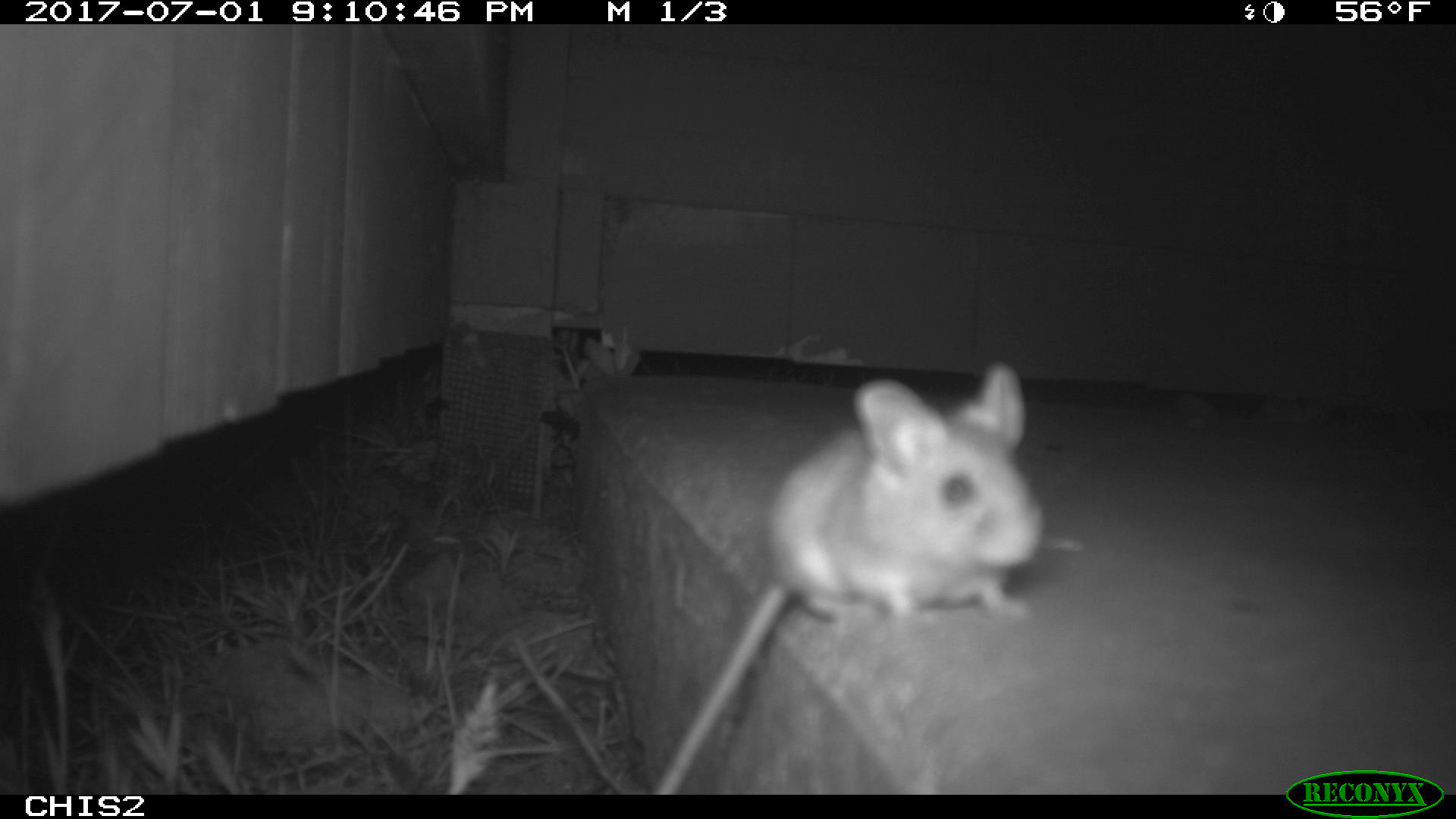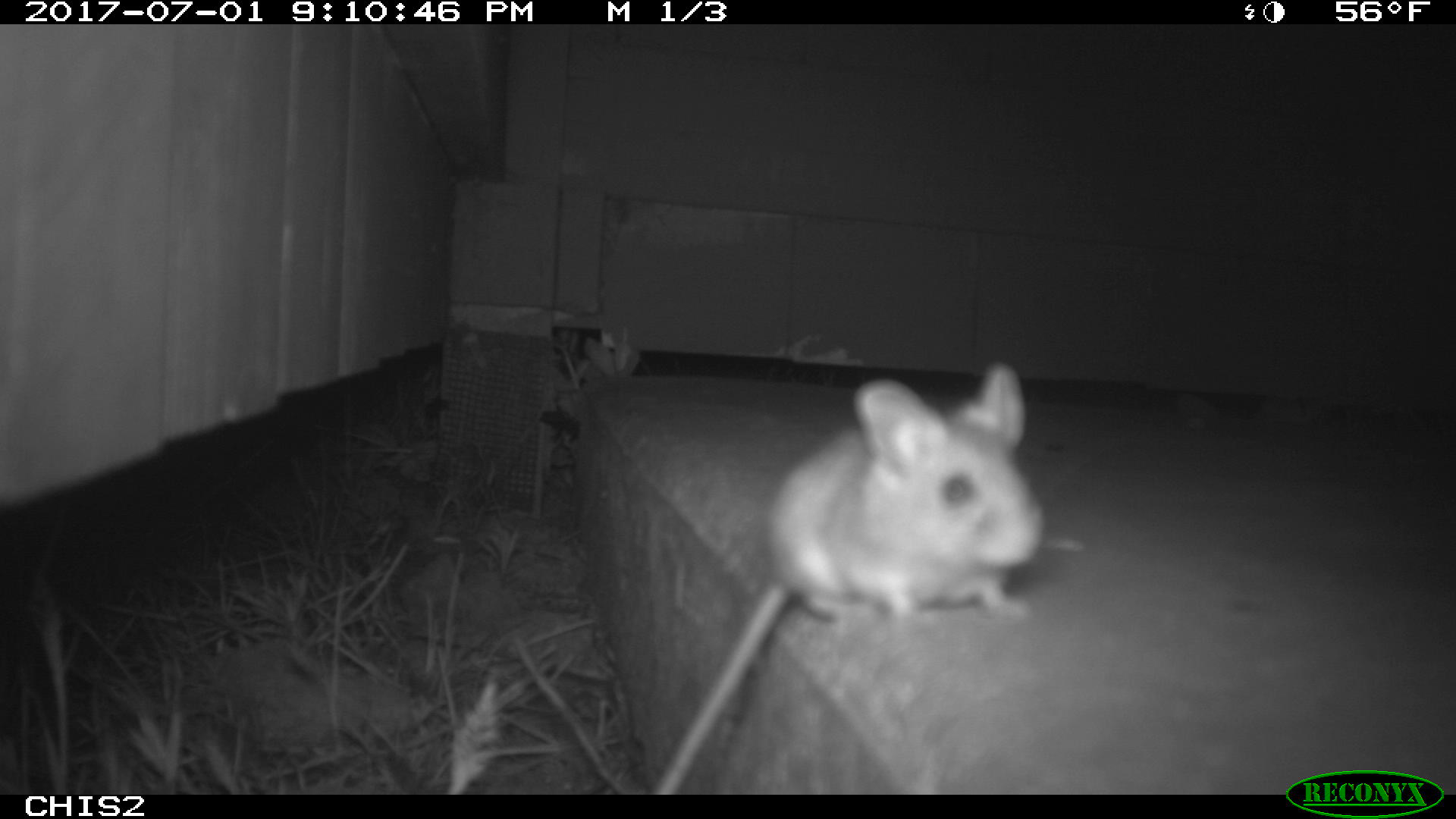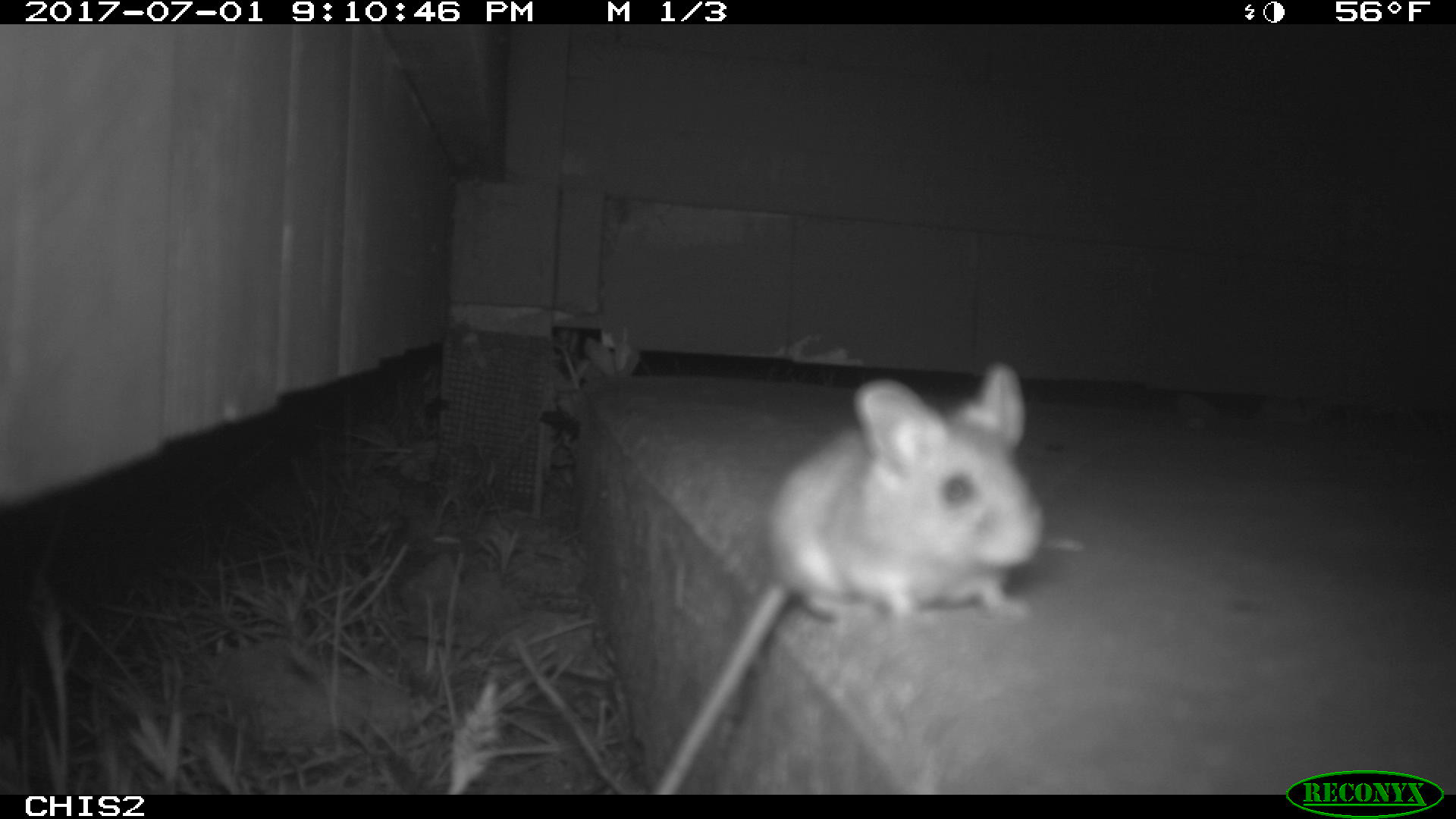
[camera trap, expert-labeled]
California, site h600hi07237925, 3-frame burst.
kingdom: Animalia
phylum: Chordata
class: Mammalia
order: Rodentia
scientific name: Rodentia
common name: rodent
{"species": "rodent (Rodentia)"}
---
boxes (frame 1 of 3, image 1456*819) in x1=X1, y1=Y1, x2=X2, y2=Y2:
rodent: x1=653, y1=363, x2=1044, y2=794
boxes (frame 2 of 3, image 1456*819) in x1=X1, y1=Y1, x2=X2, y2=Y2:
rodent: x1=648, y1=358, x2=1042, y2=792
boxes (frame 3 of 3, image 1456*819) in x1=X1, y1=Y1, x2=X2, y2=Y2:
rodent: x1=650, y1=358, x2=1046, y2=794